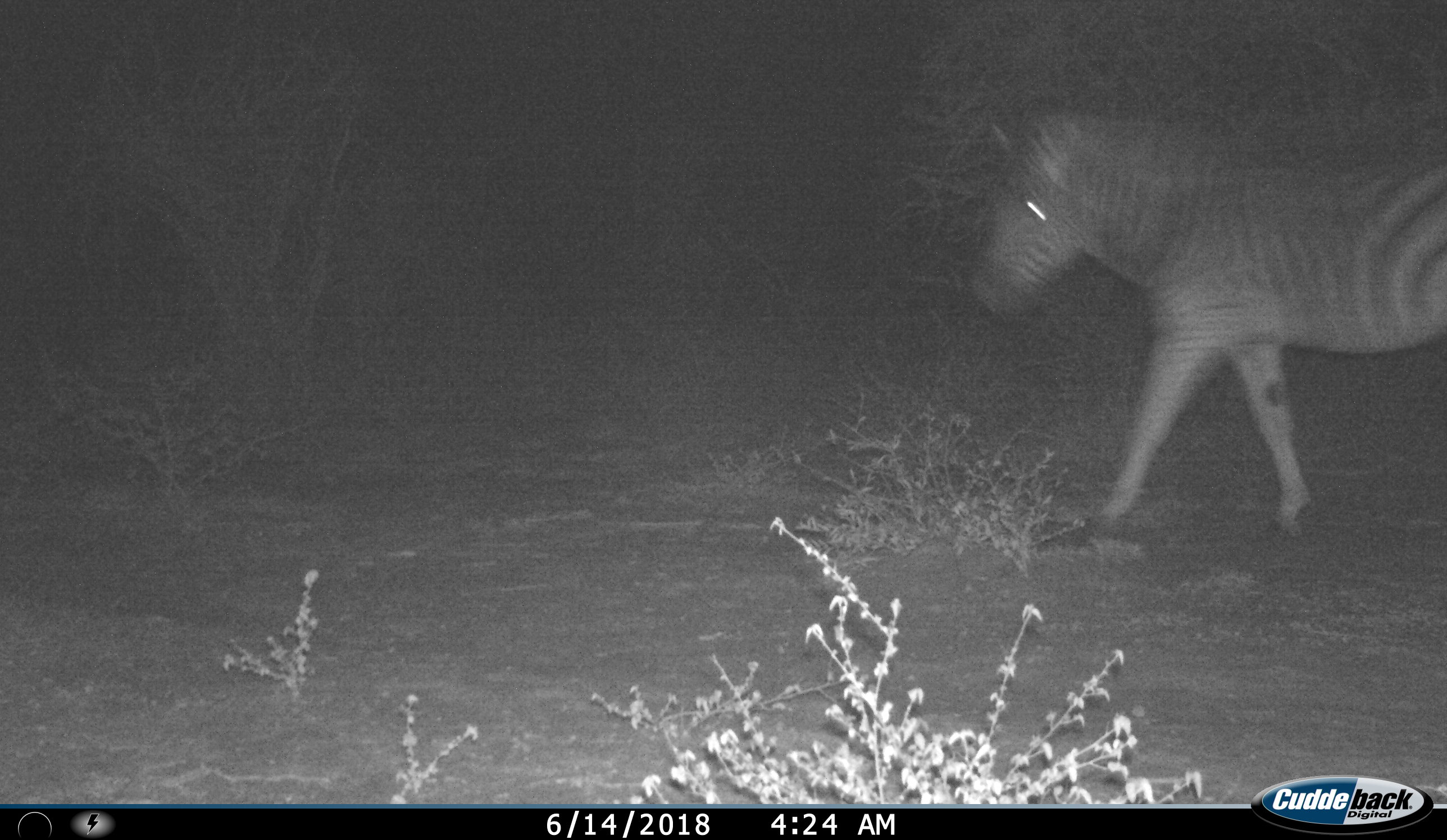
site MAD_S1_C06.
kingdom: Animalia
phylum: Chordata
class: Mammalia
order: Perissodactyla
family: Equidae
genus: Equus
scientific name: Equus quagga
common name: plains zebra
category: zebraplains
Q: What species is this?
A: Zebraplains (plains zebra) (Equus quagga).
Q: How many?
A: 1.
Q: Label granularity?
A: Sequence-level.